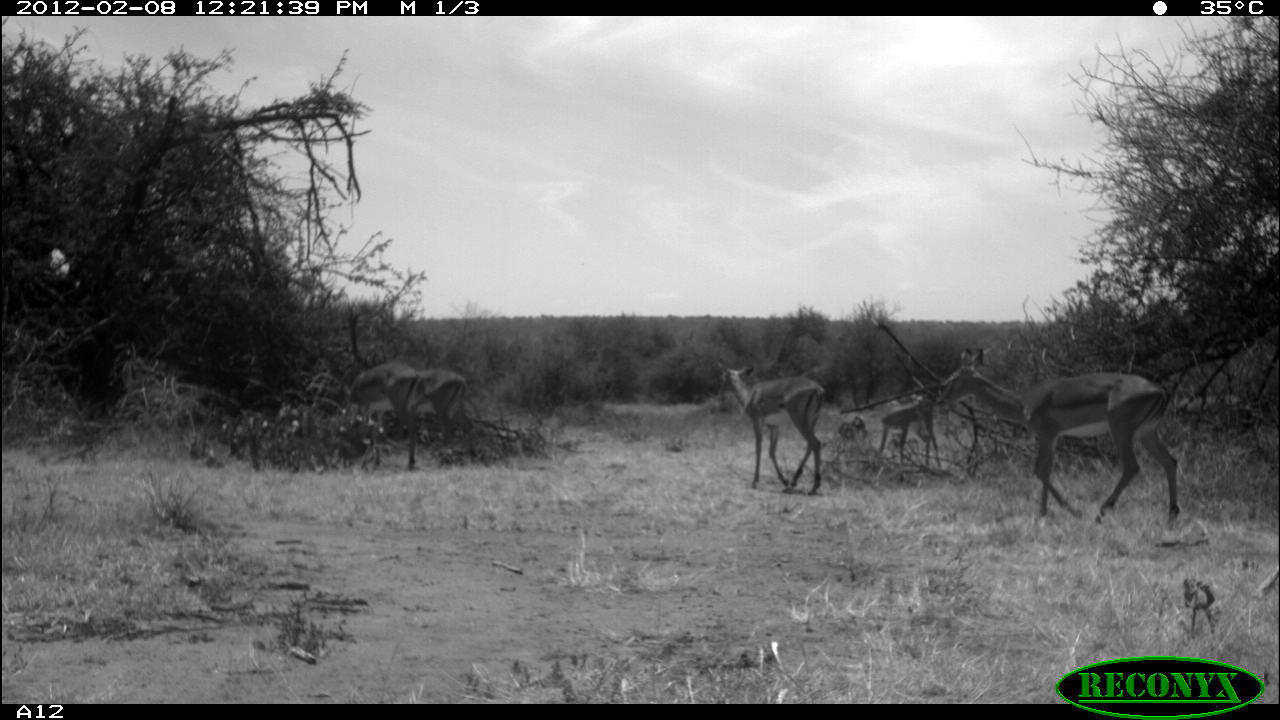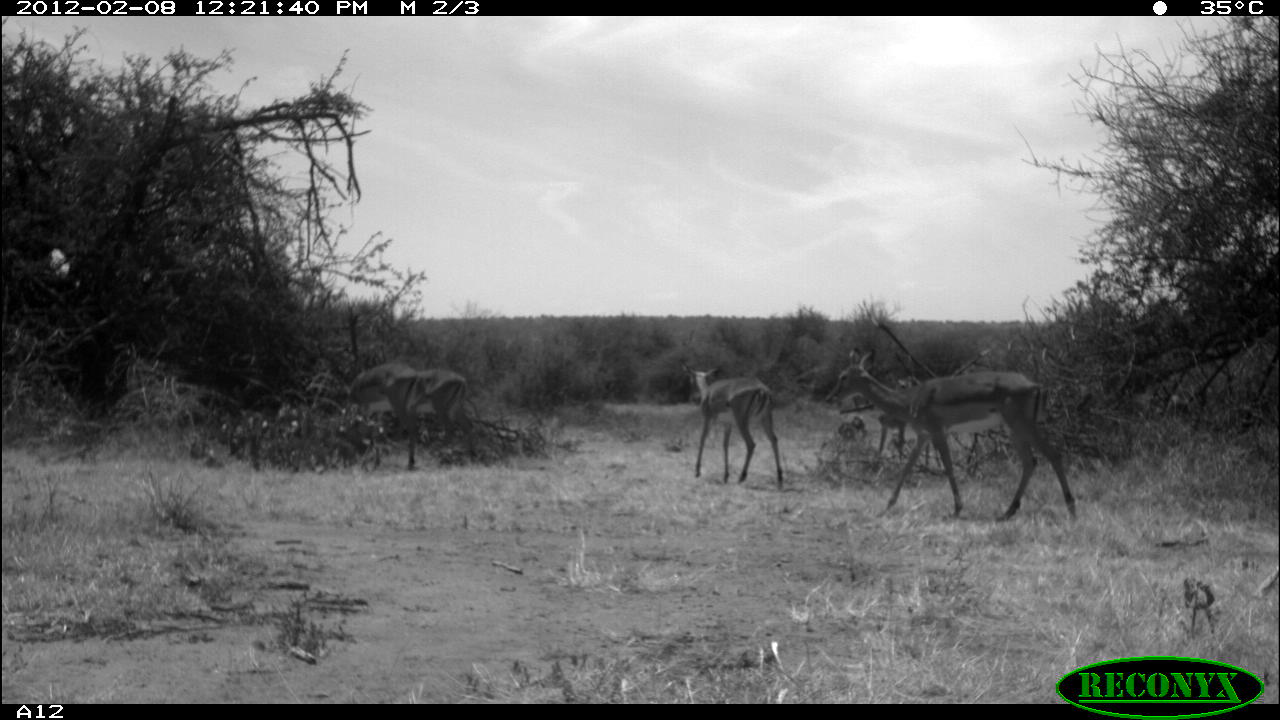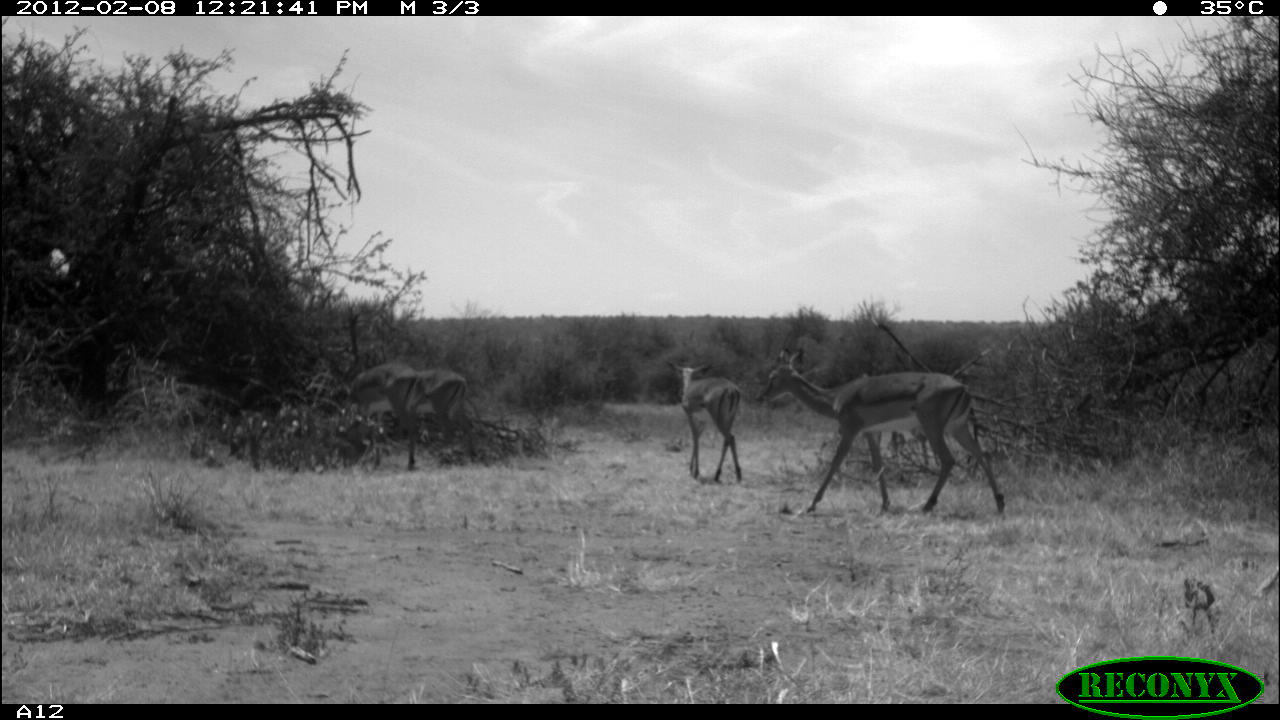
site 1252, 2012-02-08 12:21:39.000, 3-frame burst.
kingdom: Animalia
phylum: Chordata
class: Mammalia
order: Artiodactyla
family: Bovidae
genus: Aepyceros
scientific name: Aepyceros melampus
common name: impala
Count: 6.